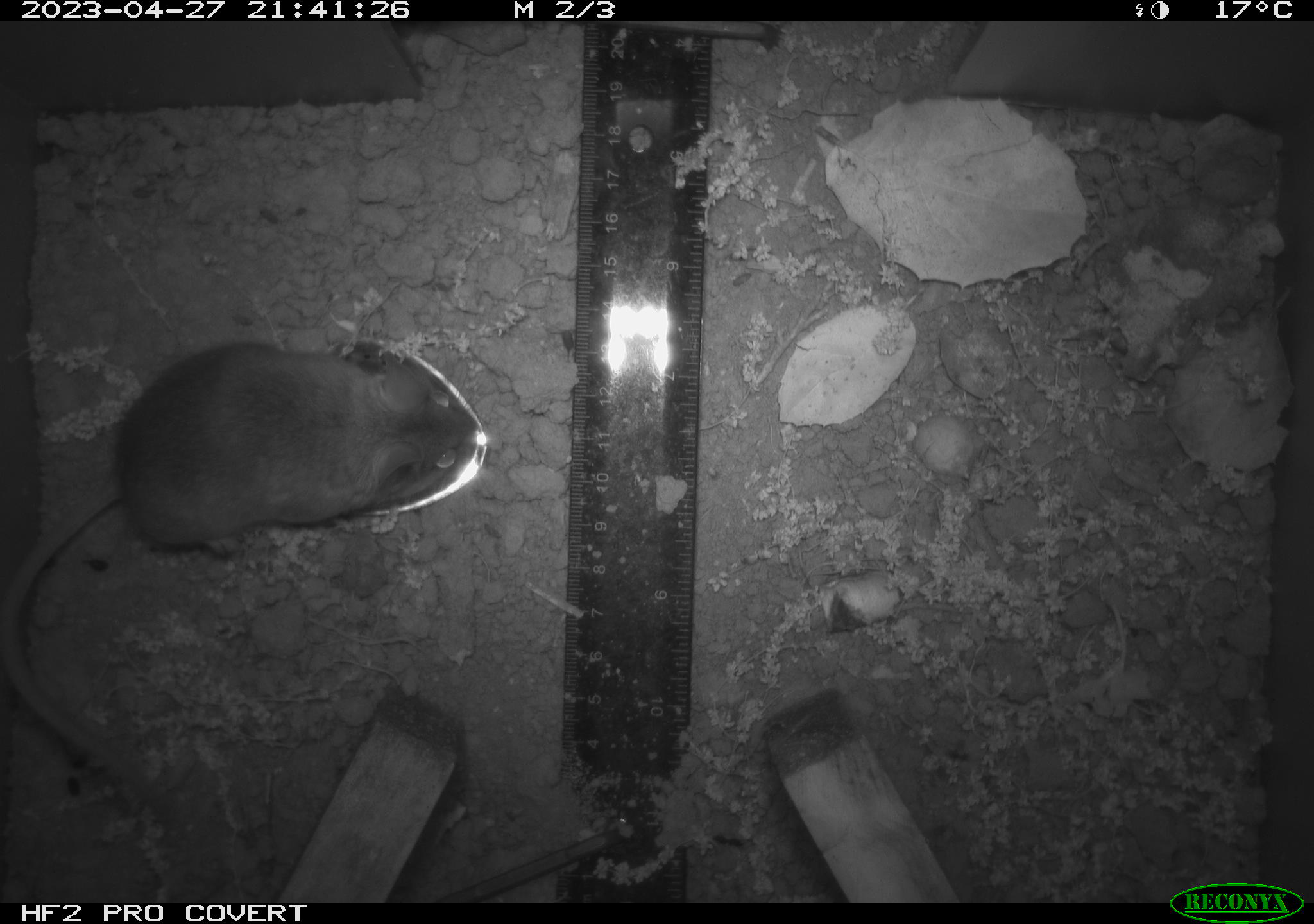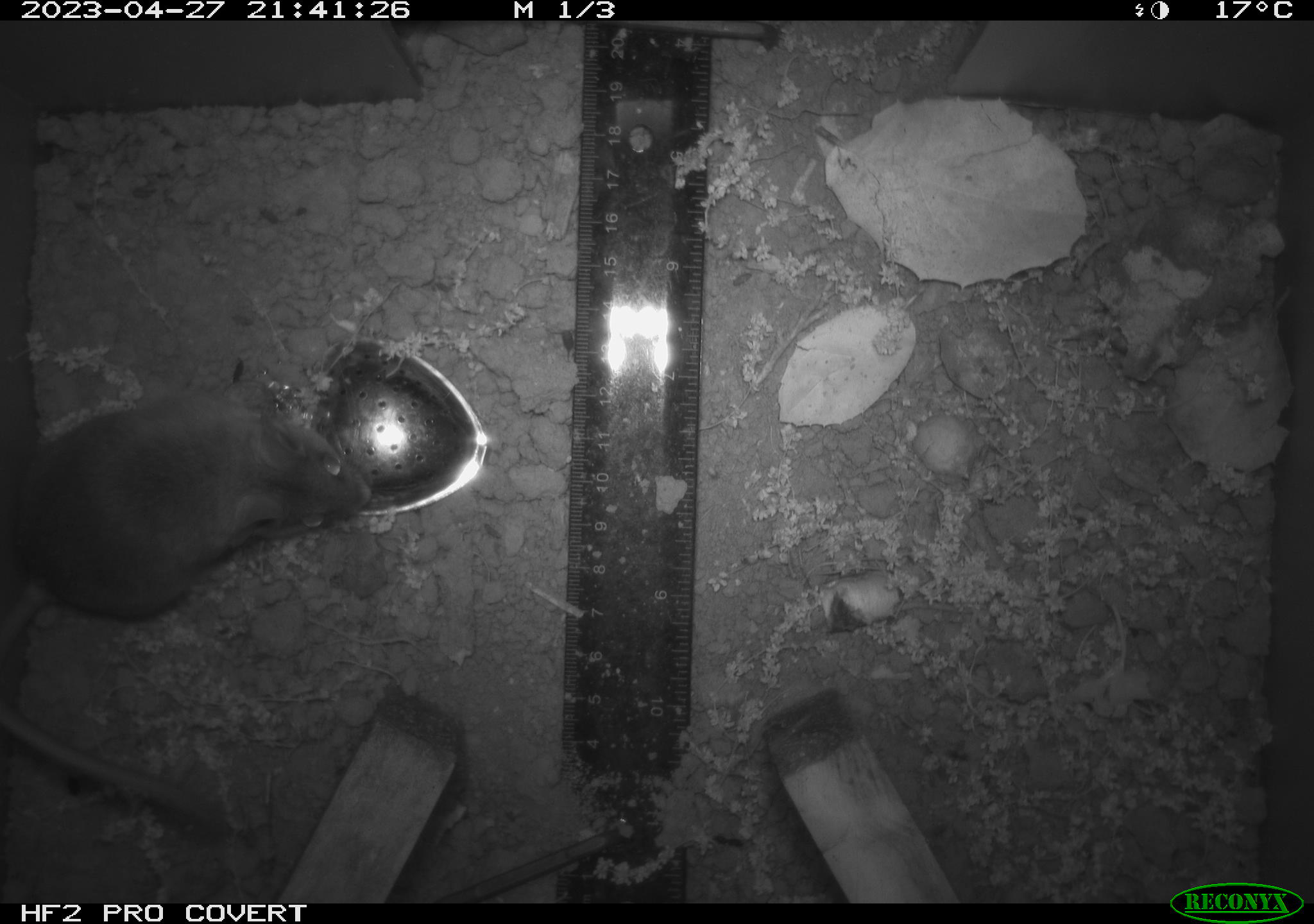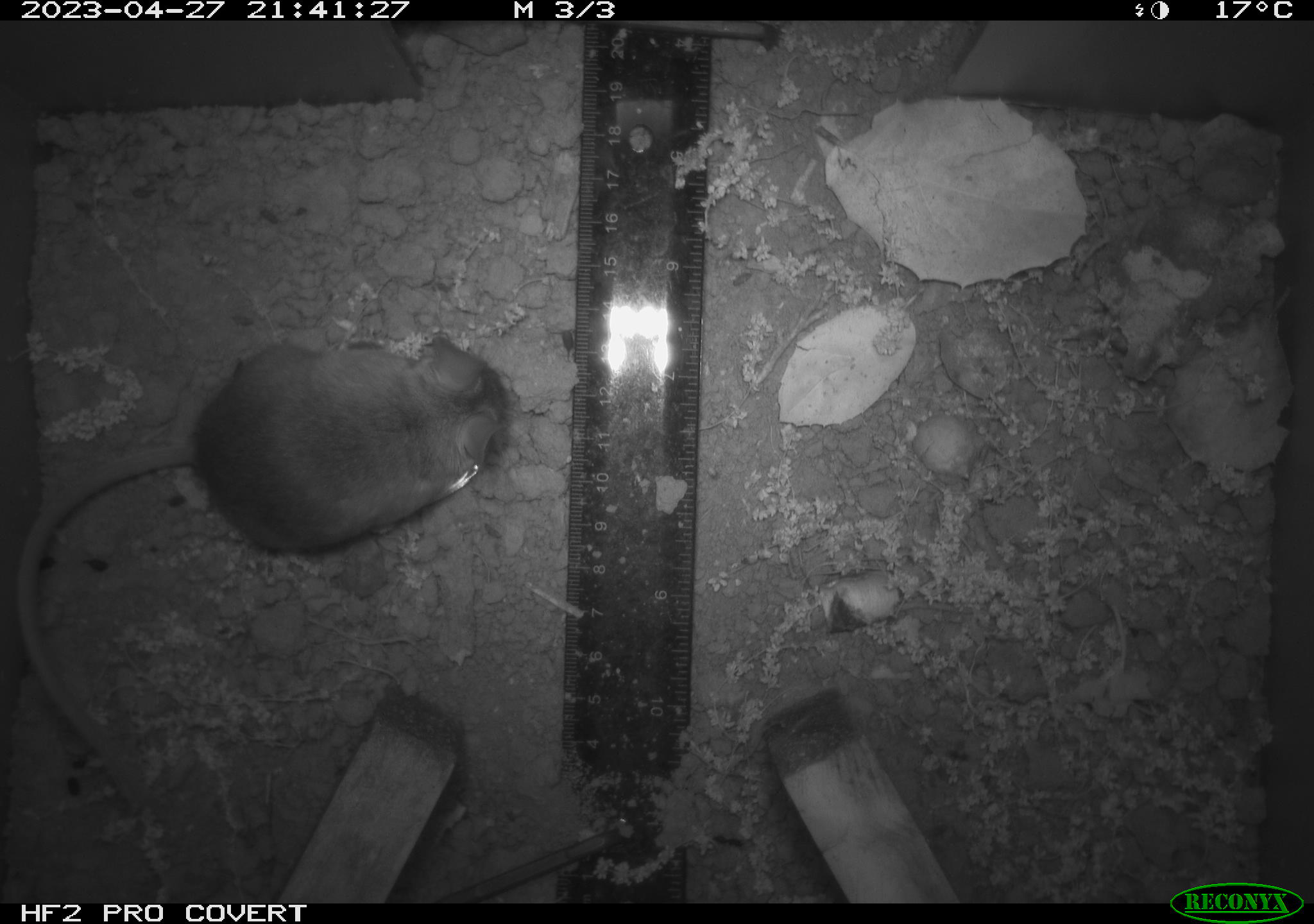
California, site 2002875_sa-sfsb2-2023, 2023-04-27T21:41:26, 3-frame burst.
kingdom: Animalia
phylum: Chordata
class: Mammalia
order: Rodentia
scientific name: Rodentia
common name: mouse species